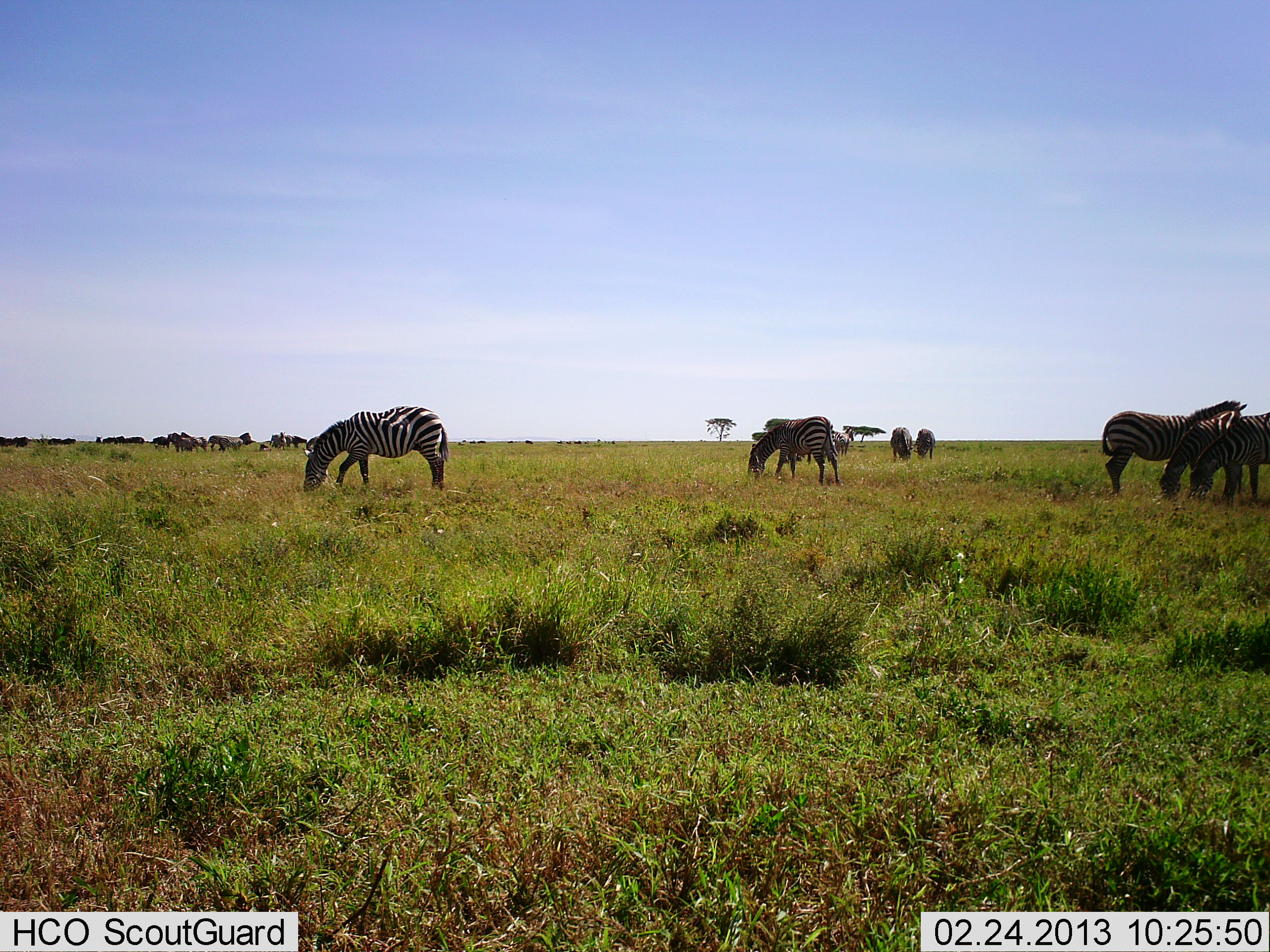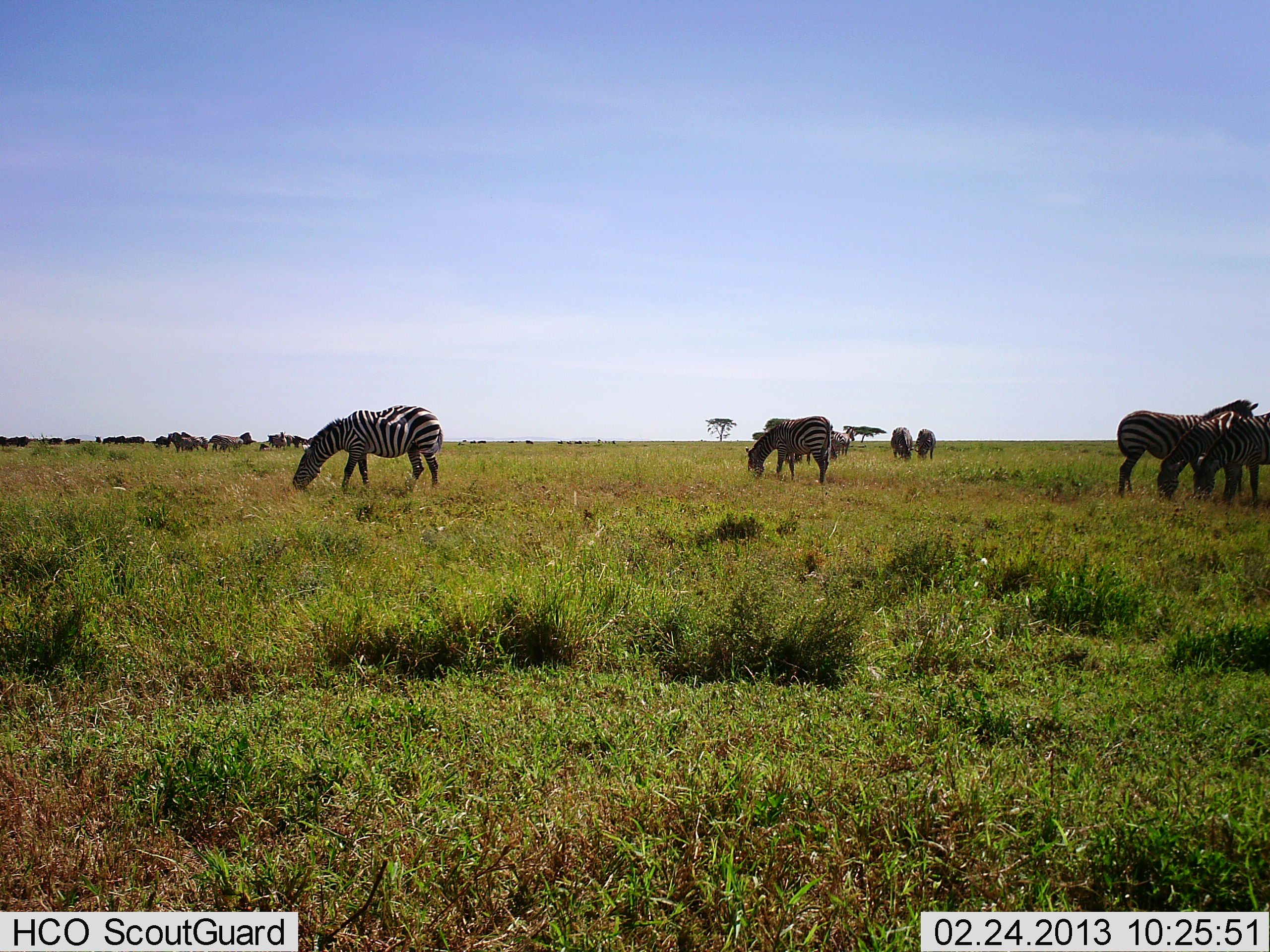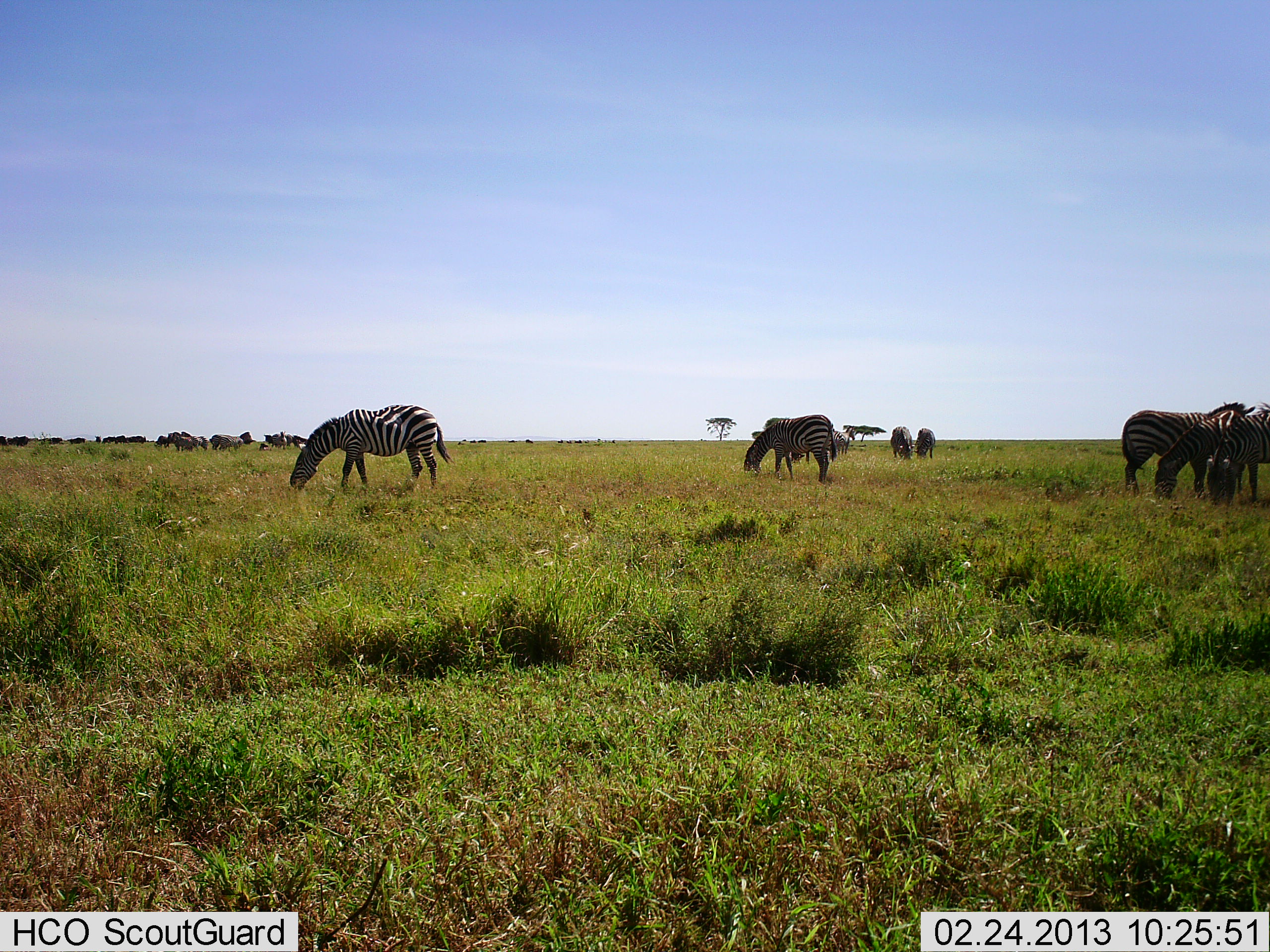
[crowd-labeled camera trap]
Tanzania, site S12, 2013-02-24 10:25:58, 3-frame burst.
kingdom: Animalia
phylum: Chordata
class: Mammalia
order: Perissodactyla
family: Equidae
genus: Equus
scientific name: Equus quagga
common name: plains zebra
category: zebra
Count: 8.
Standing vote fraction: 64%.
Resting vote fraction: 4%.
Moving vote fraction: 4%.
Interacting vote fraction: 0%.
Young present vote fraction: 0%.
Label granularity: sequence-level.